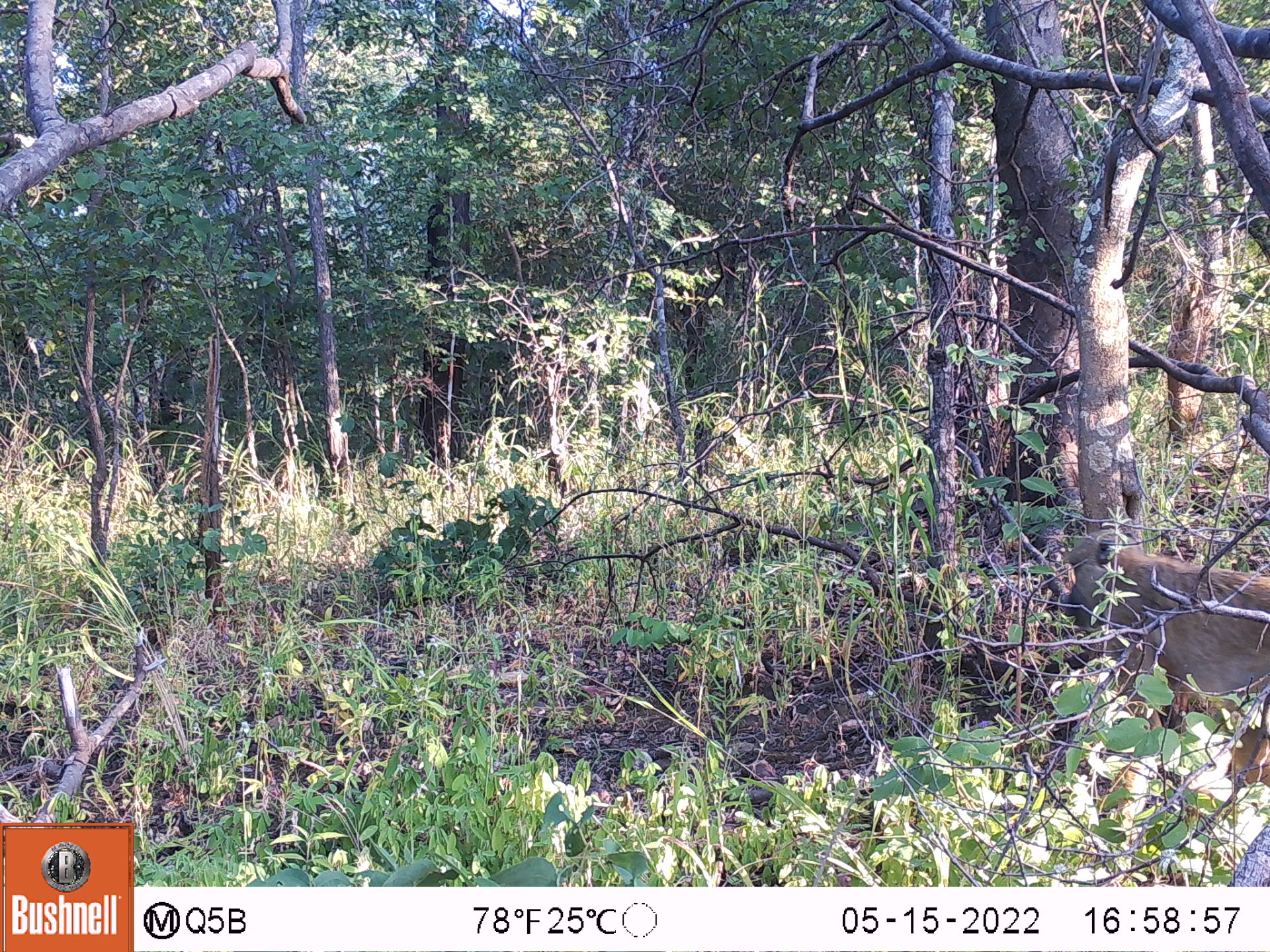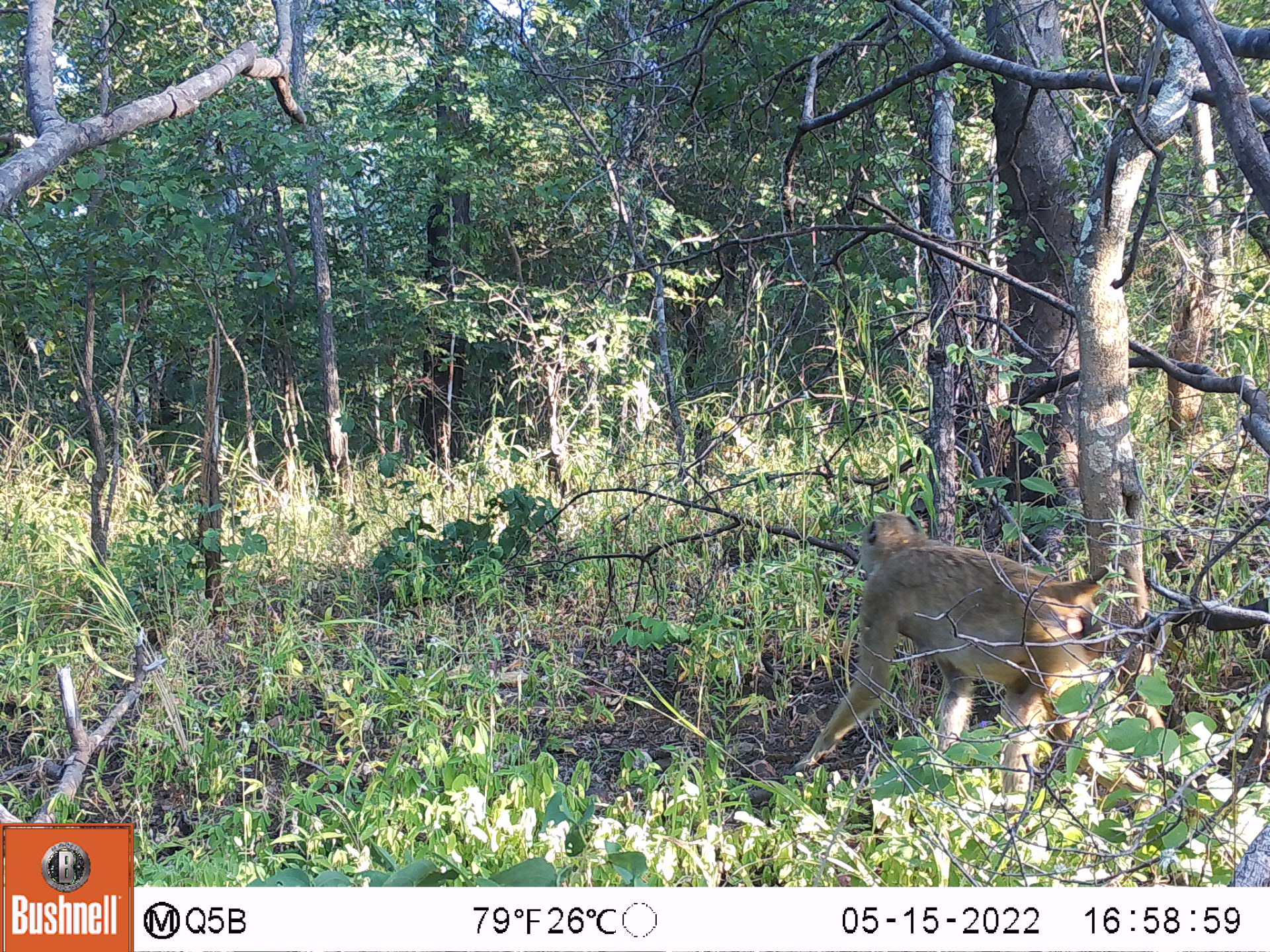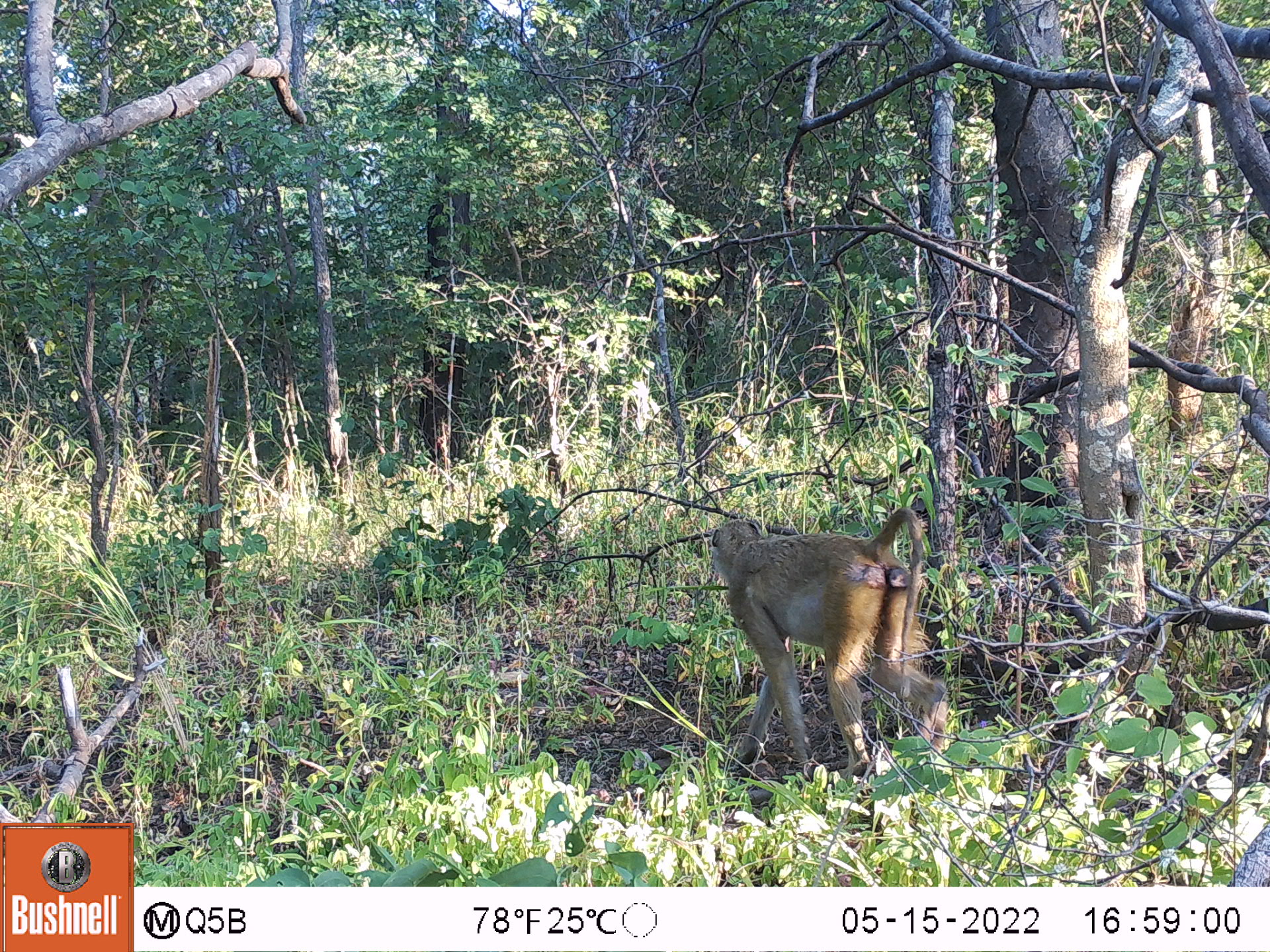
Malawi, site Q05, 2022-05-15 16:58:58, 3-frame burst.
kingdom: Animalia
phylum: Chordata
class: Mammalia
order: Primates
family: Cercopithecidae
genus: Papio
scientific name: Papio cynocephalus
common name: yellow baboon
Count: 1.